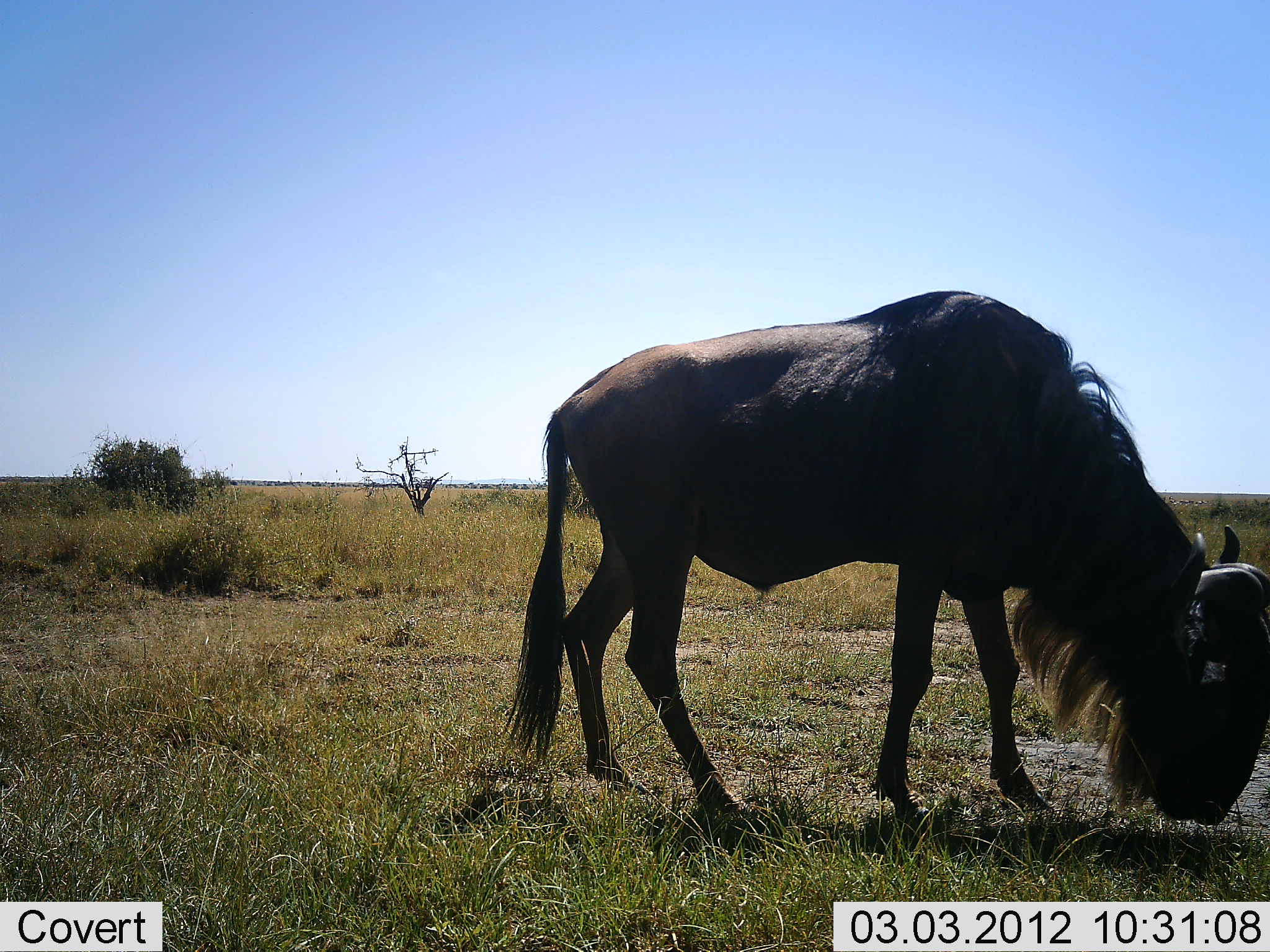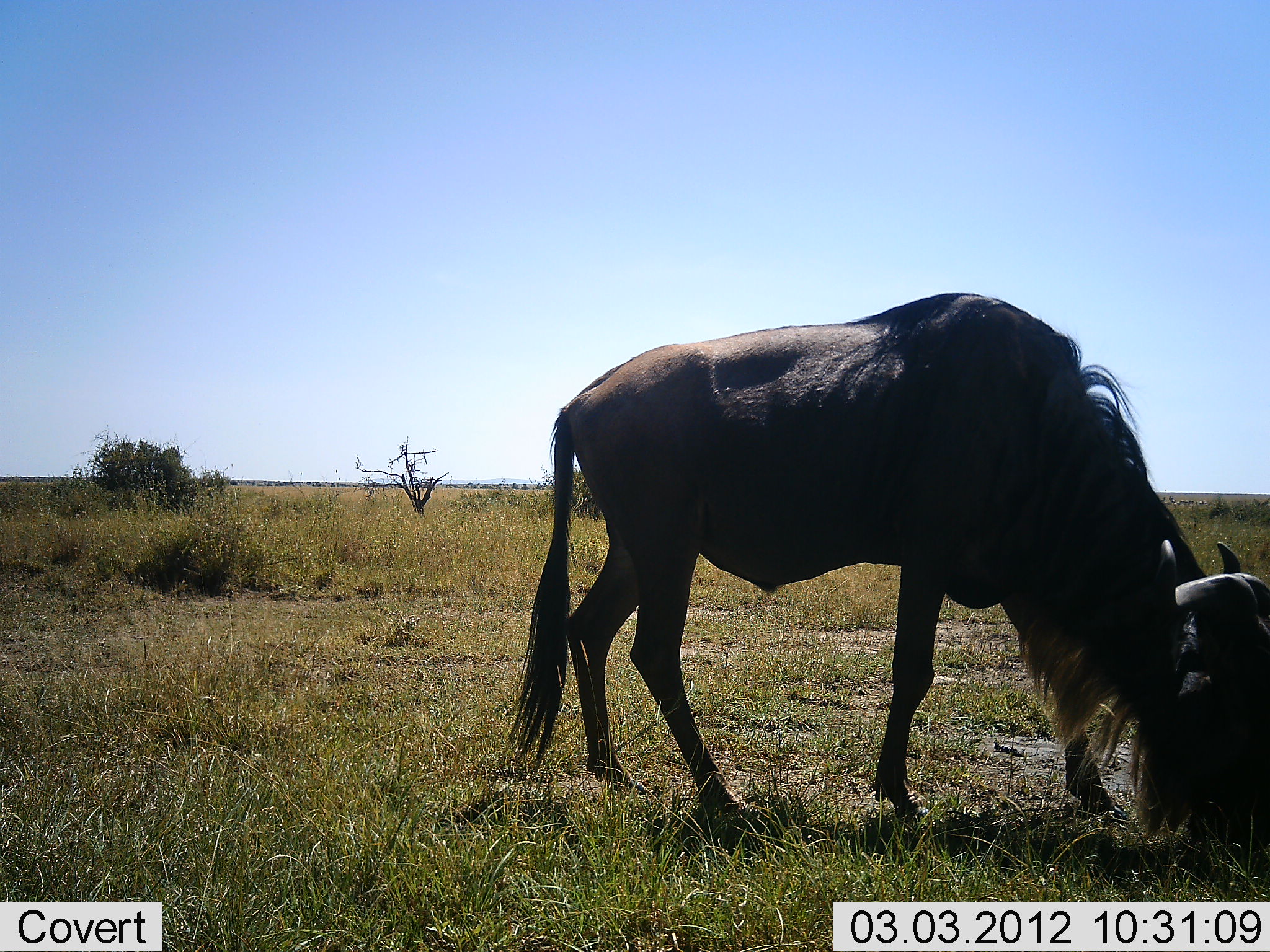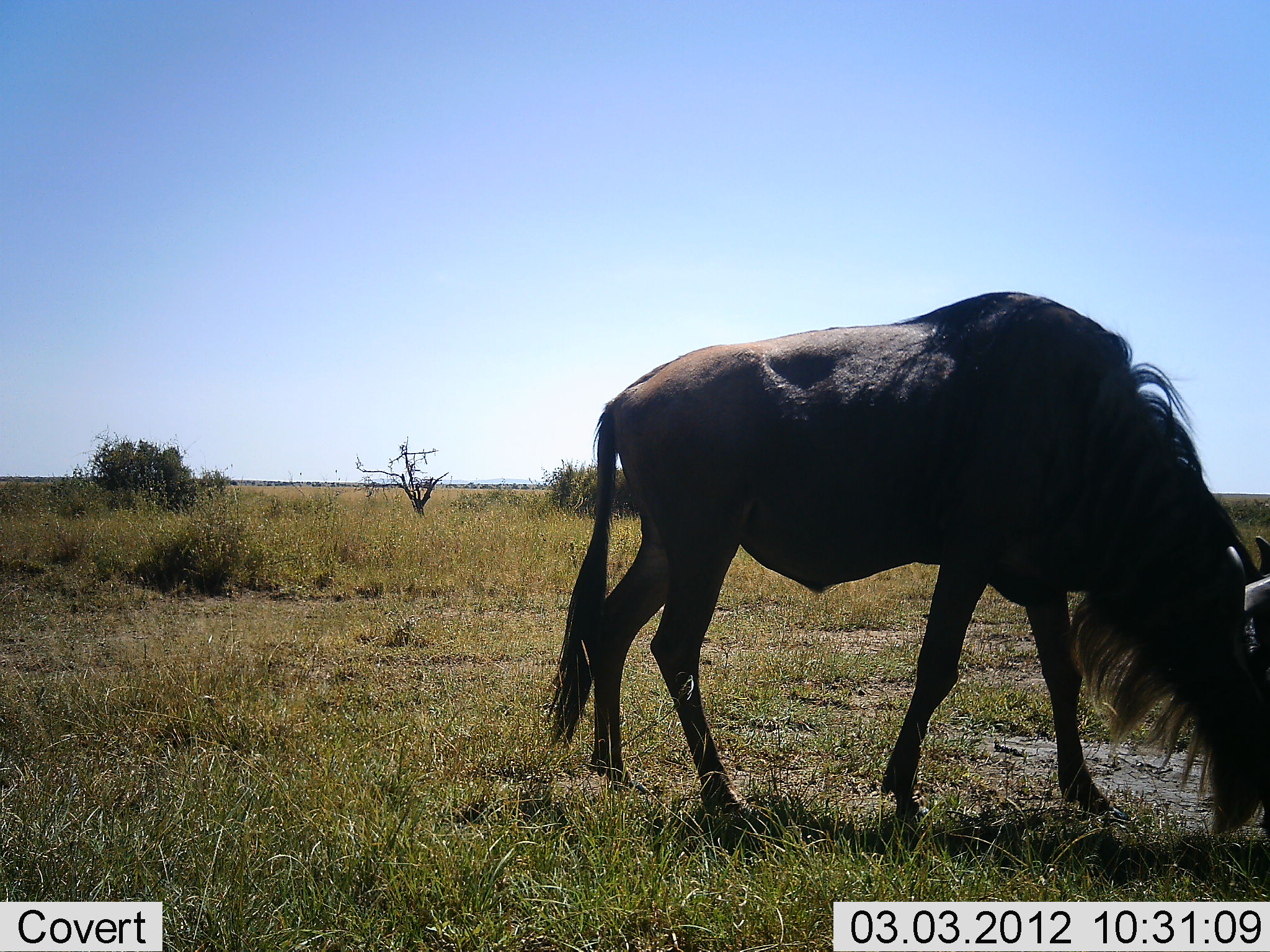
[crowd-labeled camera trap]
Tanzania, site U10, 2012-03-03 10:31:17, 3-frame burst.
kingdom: Animalia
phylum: Chordata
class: Mammalia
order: Artiodactyla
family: Bovidae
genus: Connochaetes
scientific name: Connochaetes taurinus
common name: blue wildebeest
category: wildebeest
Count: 1.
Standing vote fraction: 12%.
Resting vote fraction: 0%.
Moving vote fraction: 0%.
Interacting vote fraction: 0%.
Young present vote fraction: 0%.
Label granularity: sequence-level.